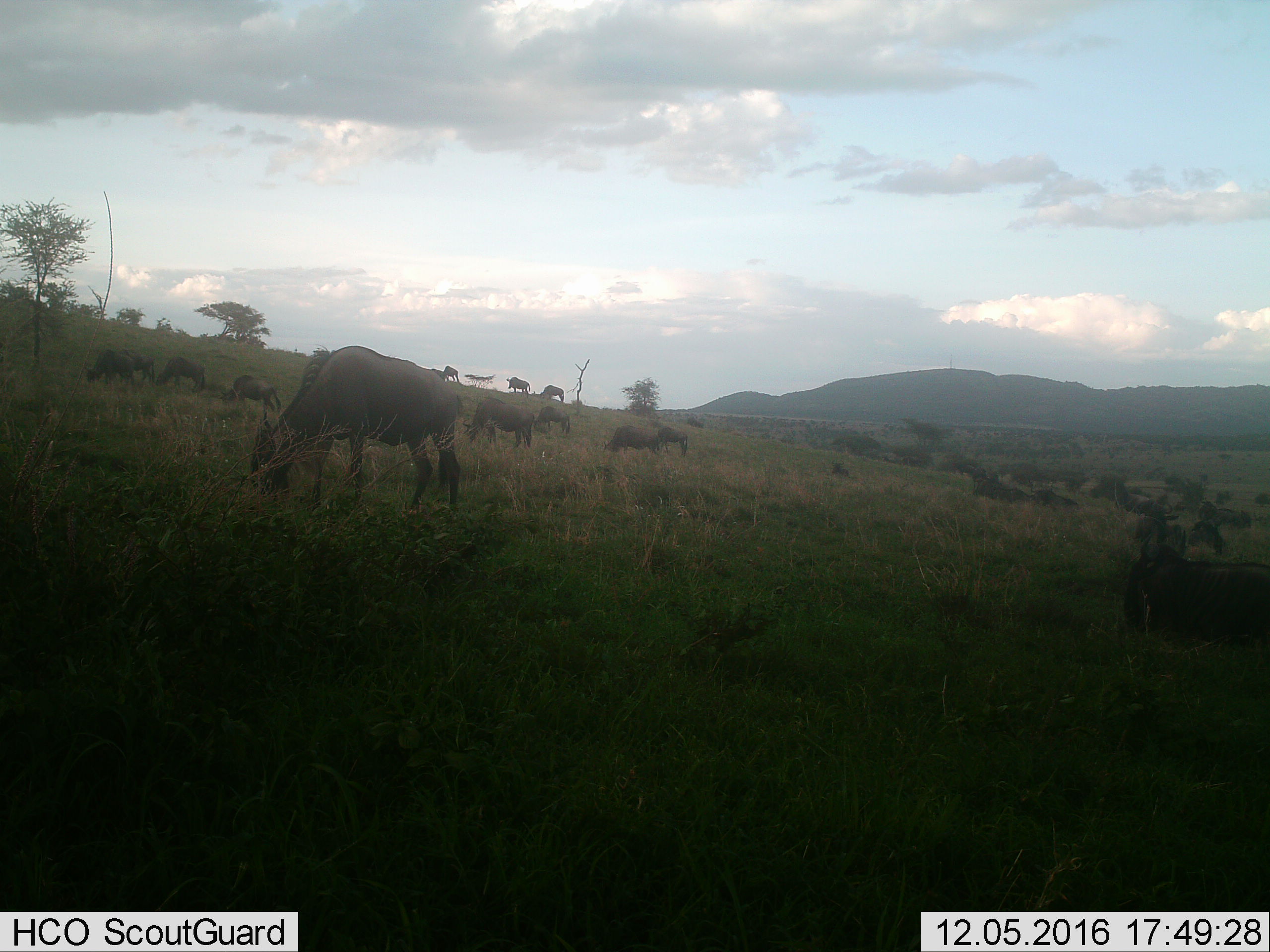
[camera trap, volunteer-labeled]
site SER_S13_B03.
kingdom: Animalia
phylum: Chordata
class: Mammalia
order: Artiodactyla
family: Bovidae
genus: Connochaetes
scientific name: Connochaetes taurinus taurinus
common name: blue wildebeest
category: wildebeestblue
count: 11-50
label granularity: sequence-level